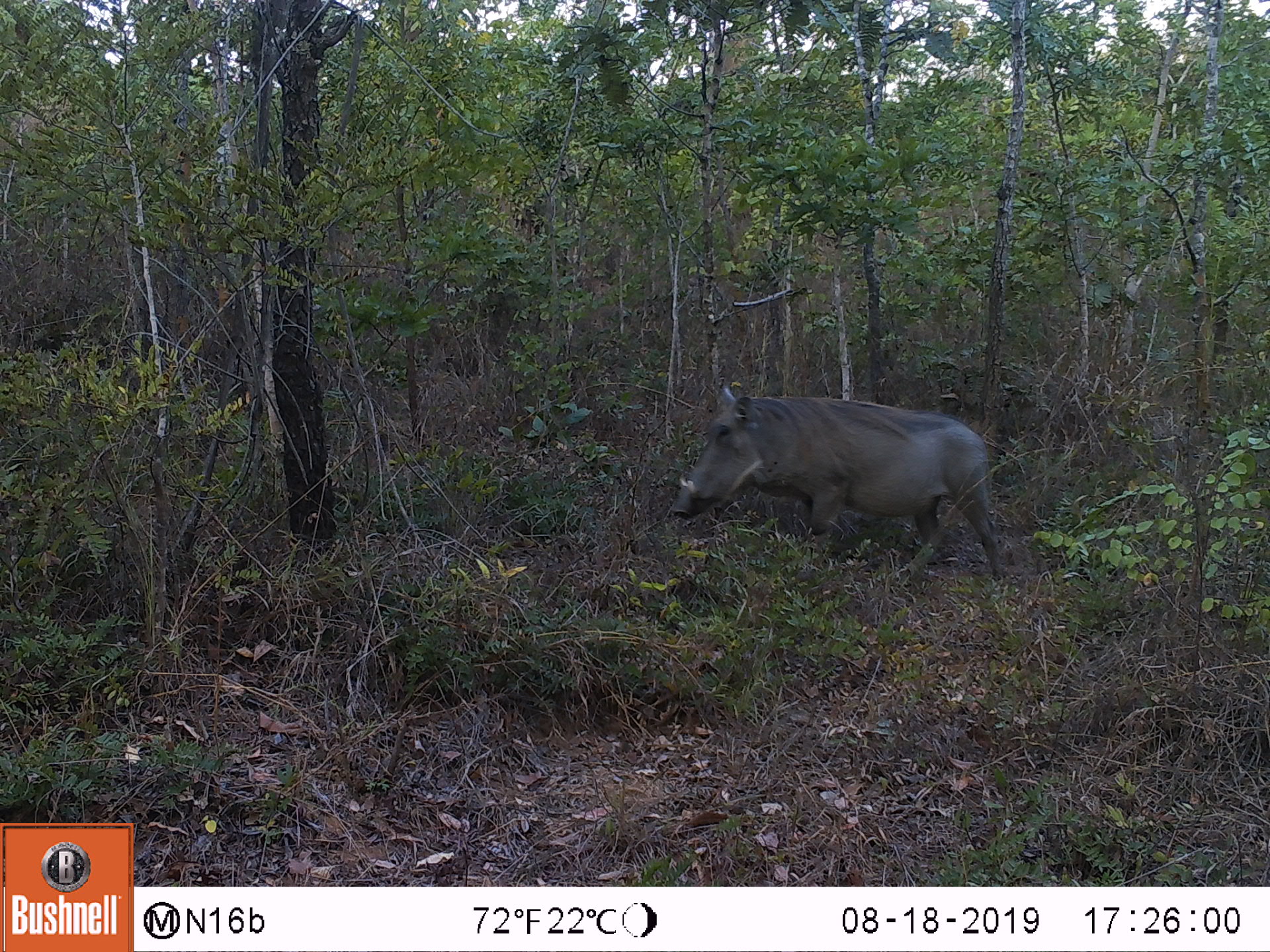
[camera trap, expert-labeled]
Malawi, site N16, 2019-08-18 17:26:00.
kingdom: Animalia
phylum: Chordata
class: Mammalia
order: Artiodactyla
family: Suidae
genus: Phacochoerus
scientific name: Phacochoerus africanus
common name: common warthog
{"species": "common warthog (Phacochoerus africanus)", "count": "1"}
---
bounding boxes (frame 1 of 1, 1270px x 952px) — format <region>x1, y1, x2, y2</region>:
common warthog: <region>671, 382, 1007, 584</region>